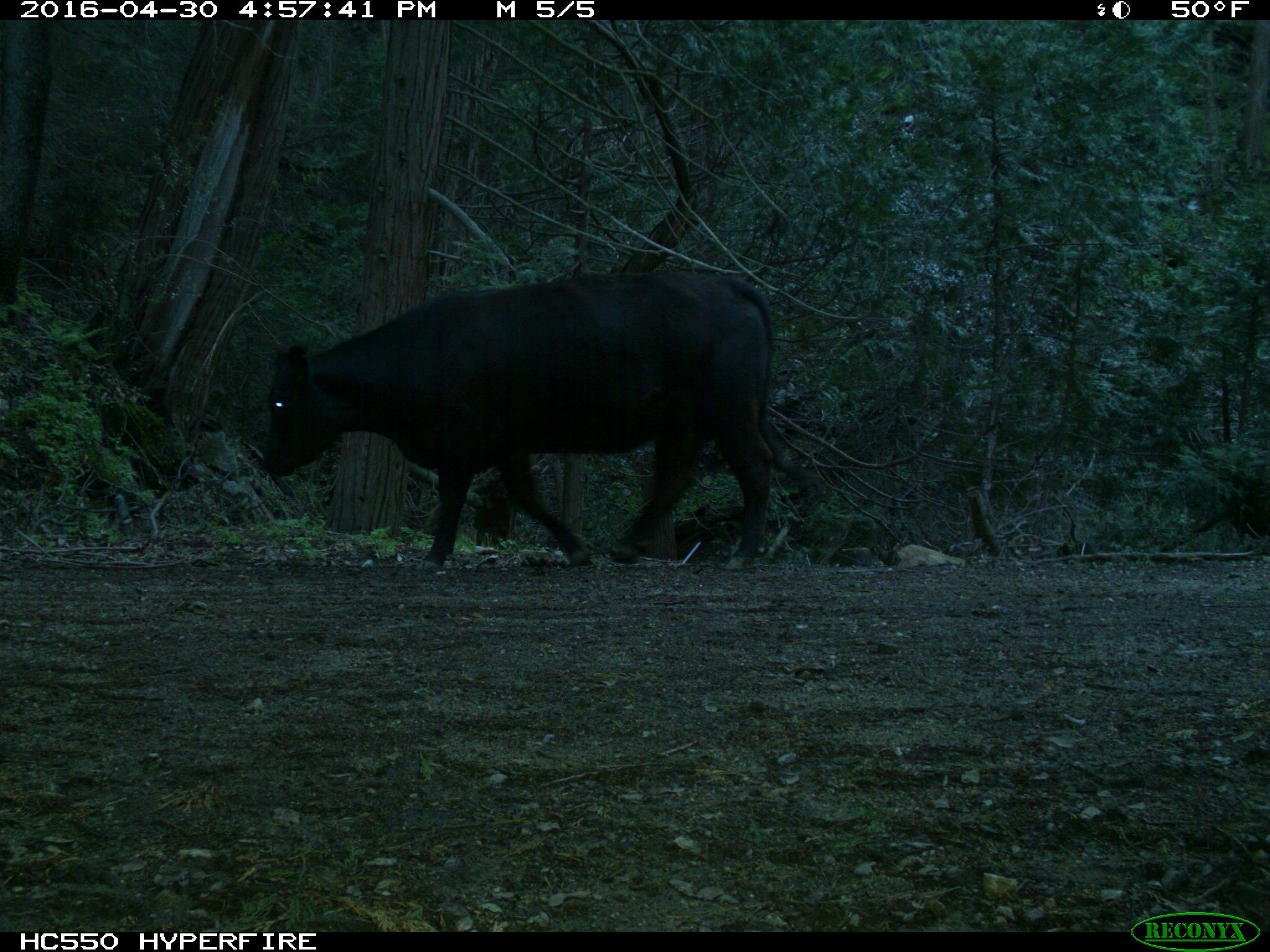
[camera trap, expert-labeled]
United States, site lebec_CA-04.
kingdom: Animalia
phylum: Chordata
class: Mammalia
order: Artiodactyla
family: Bovidae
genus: Bos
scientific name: Bos taurus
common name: domestic cow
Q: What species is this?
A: Bos taurus (domestic cow).